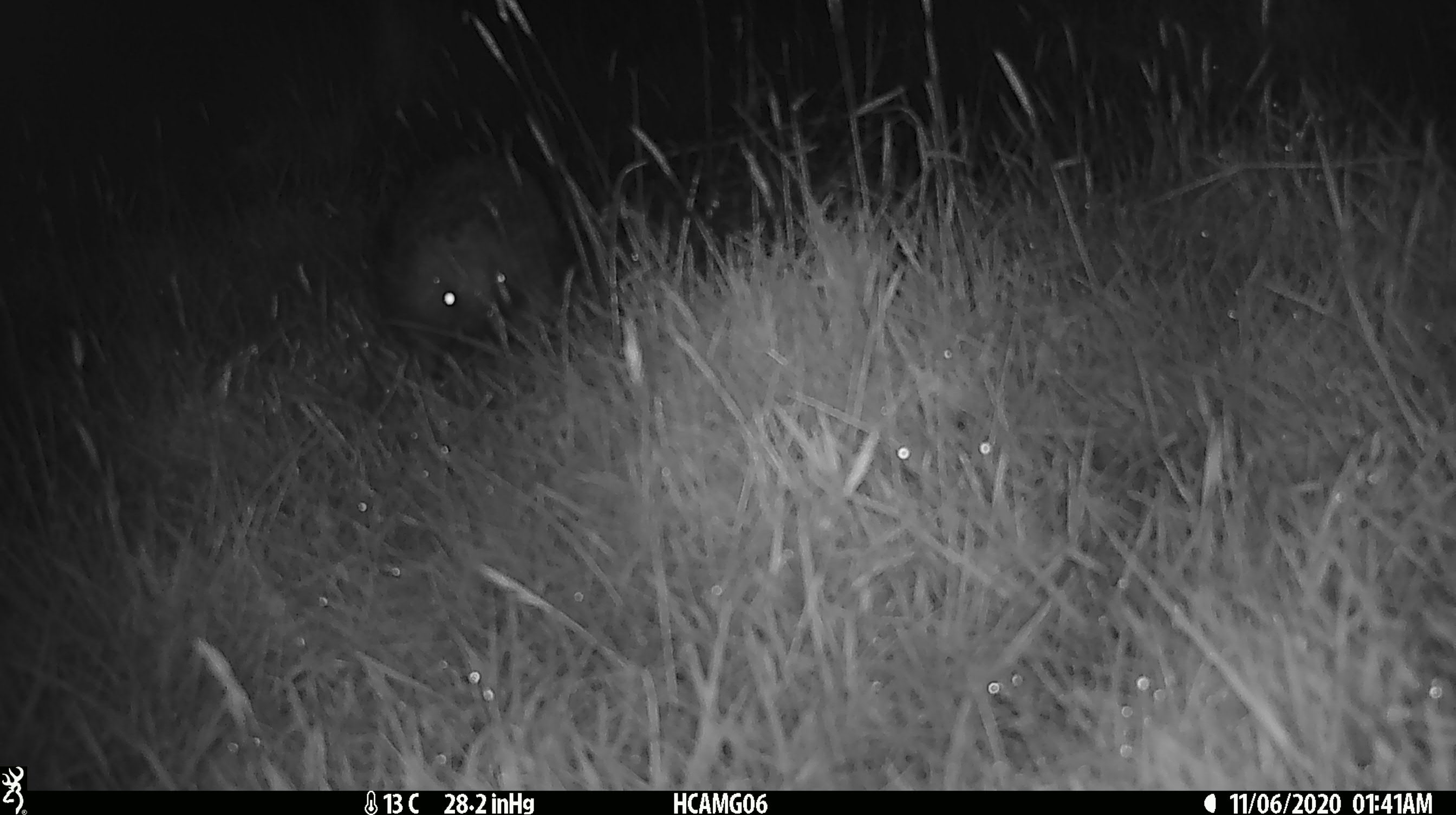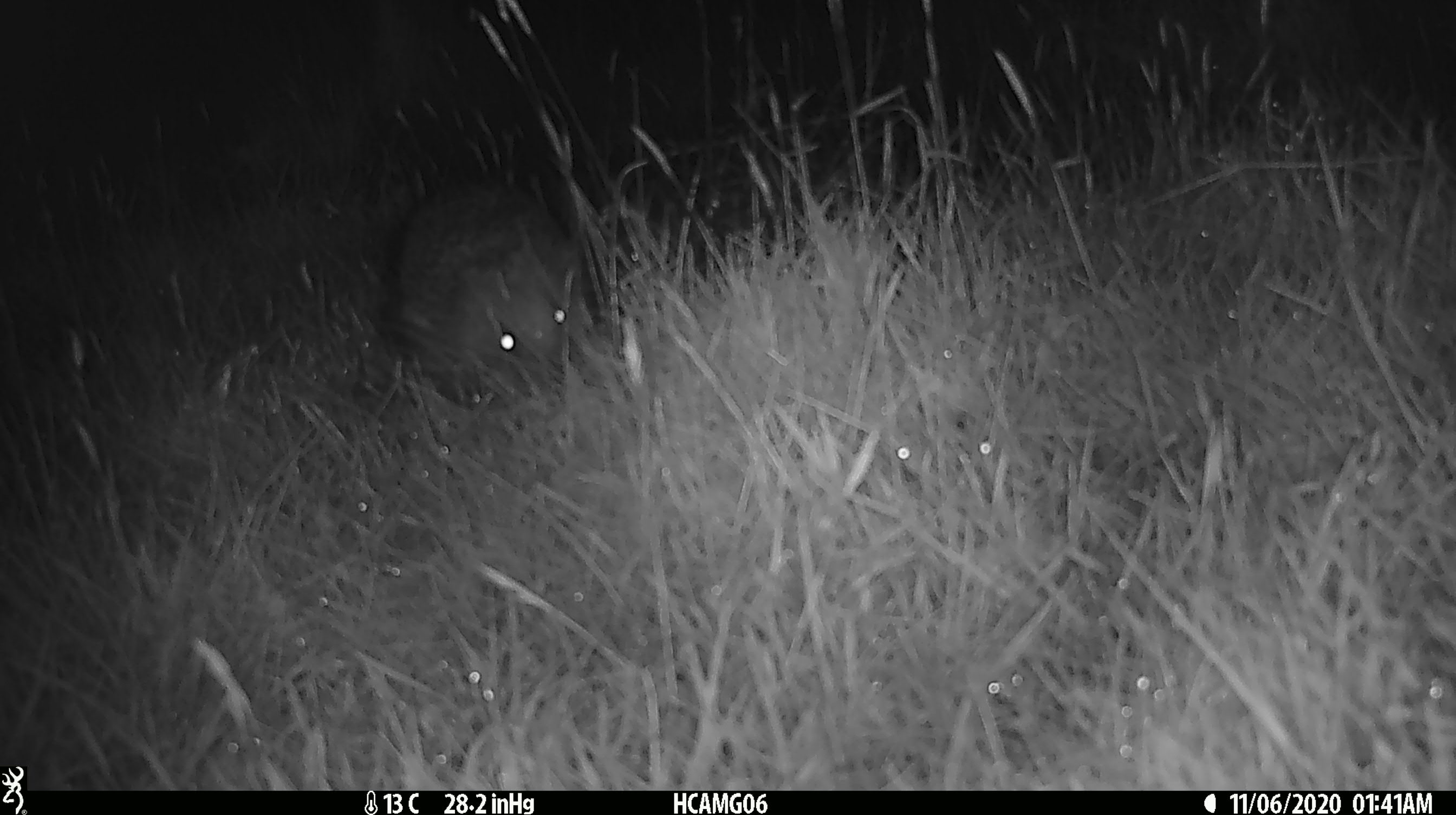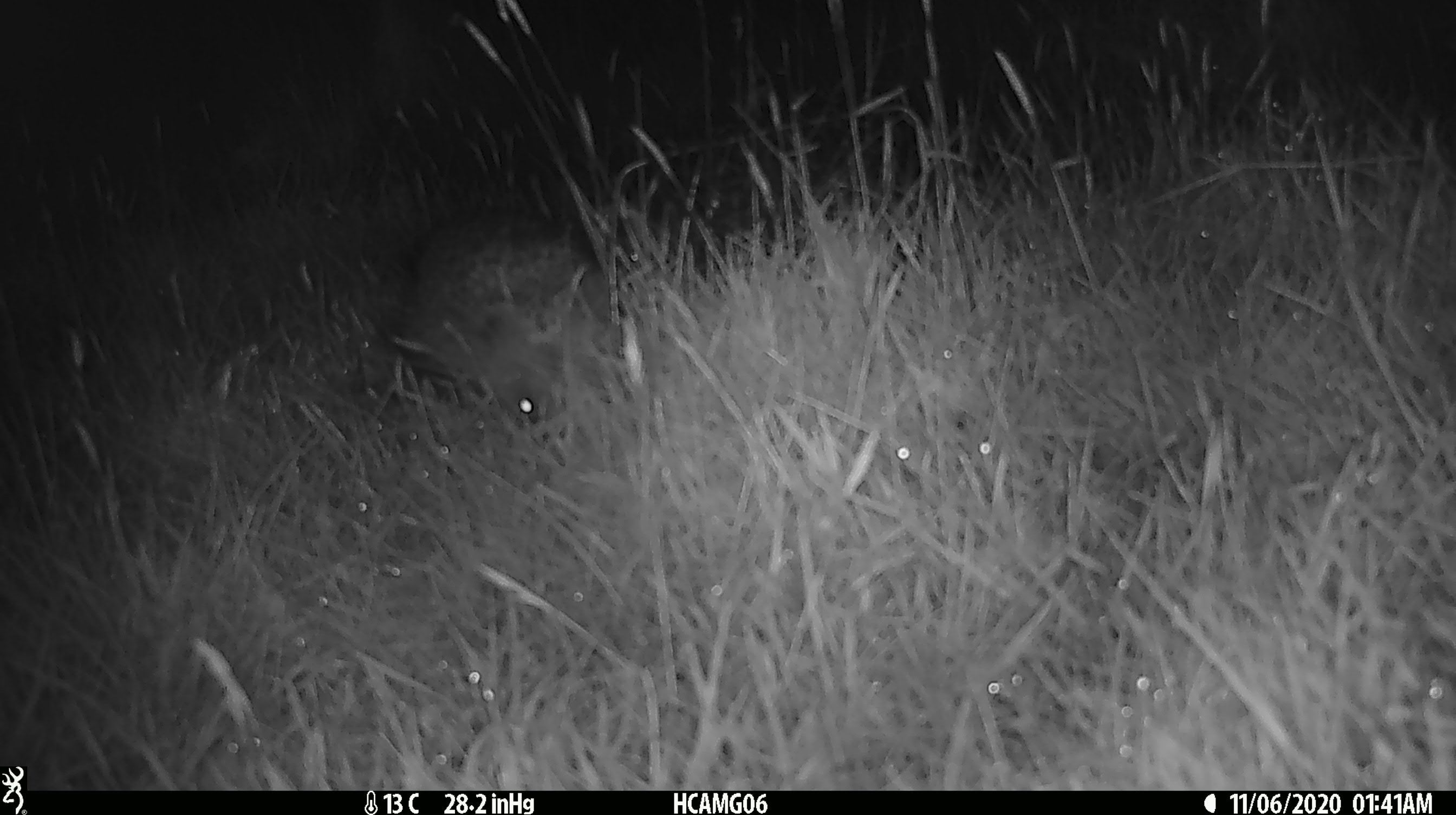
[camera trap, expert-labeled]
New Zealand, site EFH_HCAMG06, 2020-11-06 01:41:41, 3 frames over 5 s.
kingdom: Animalia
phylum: Chordata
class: Mammalia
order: Eulipotyphla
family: Erinaceidae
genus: Erinaceus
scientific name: Erinaceus europaeus europaeus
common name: european hedgehog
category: hedgehog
Hedgehog (european hedgehog) (Erinaceus europaeus europaeus).